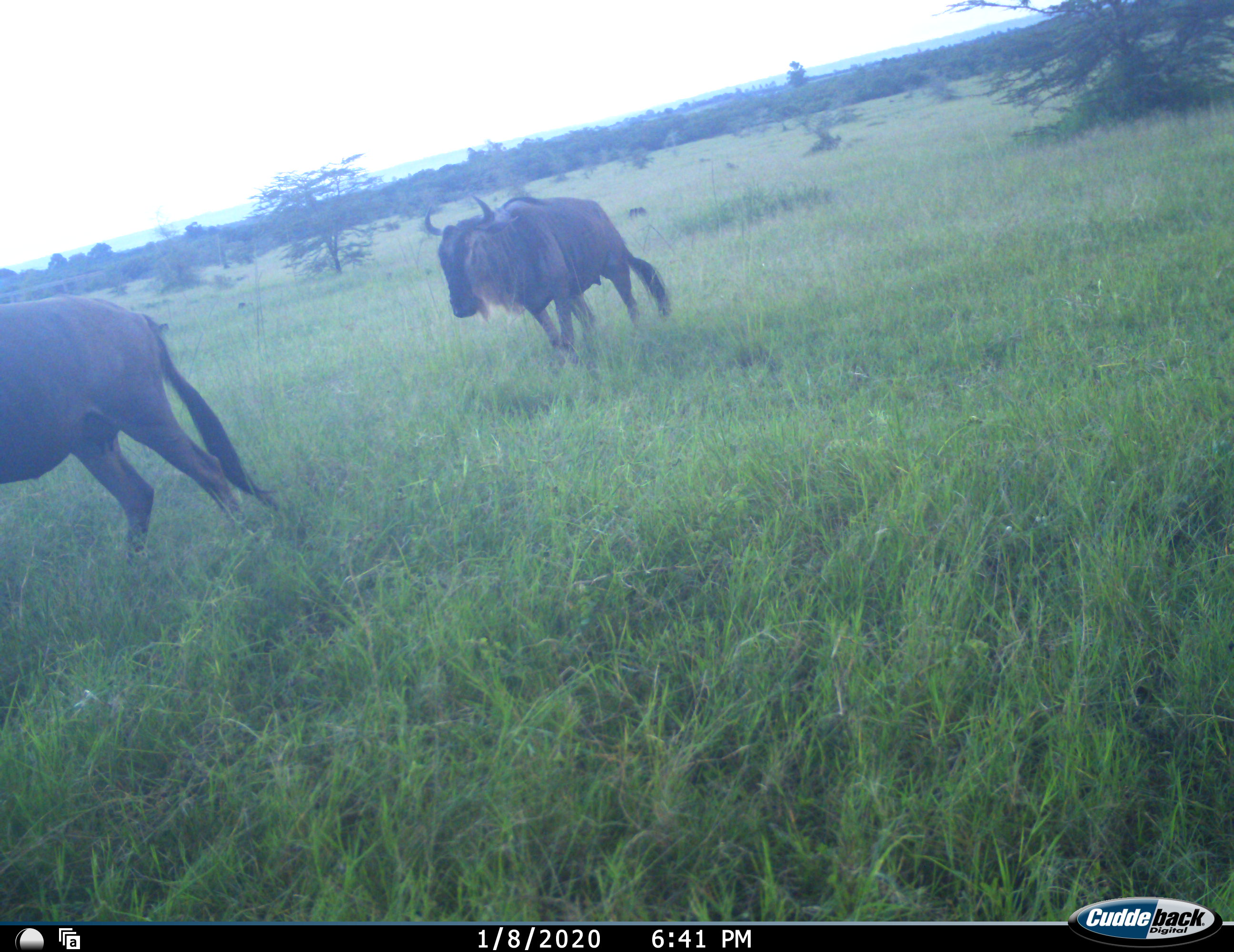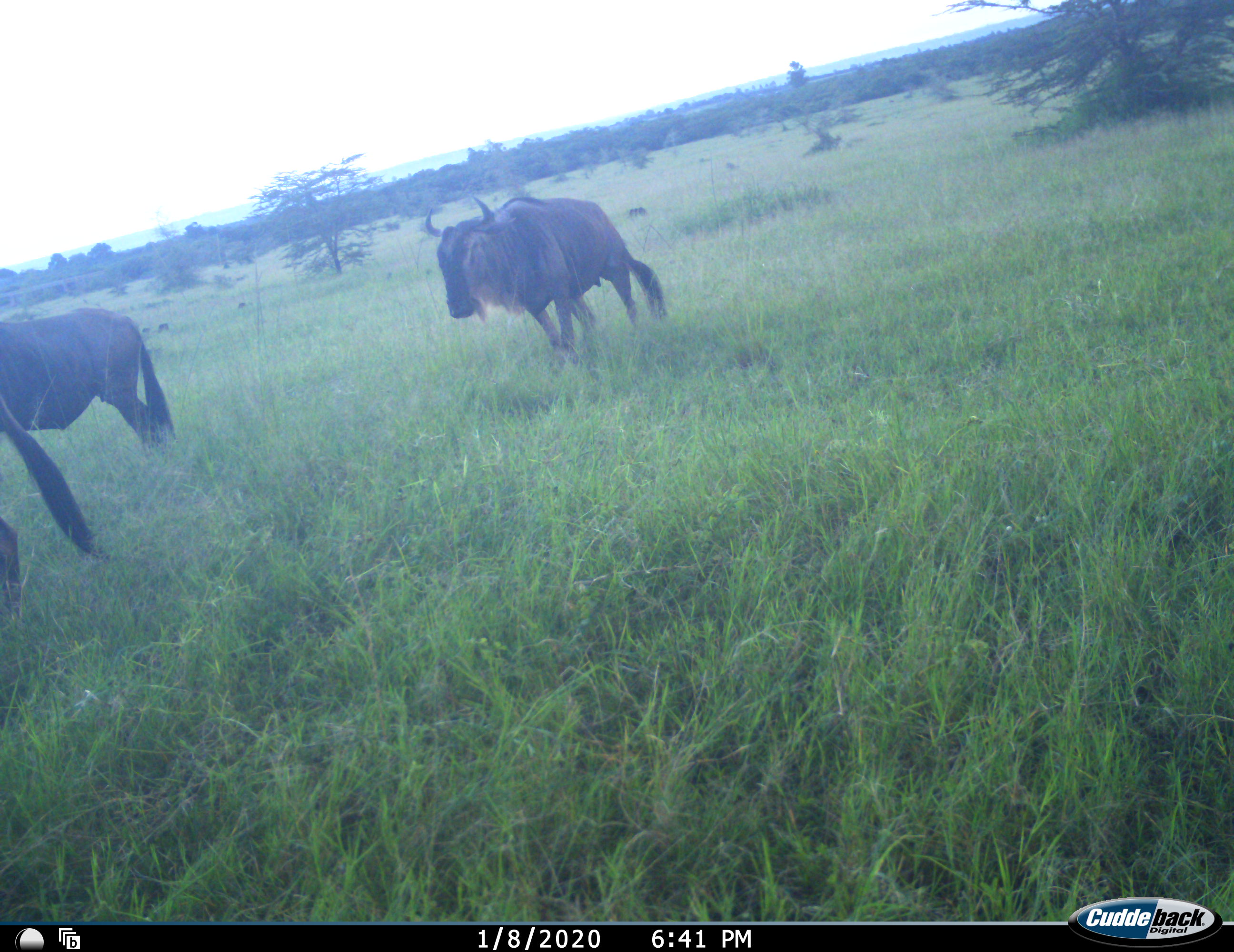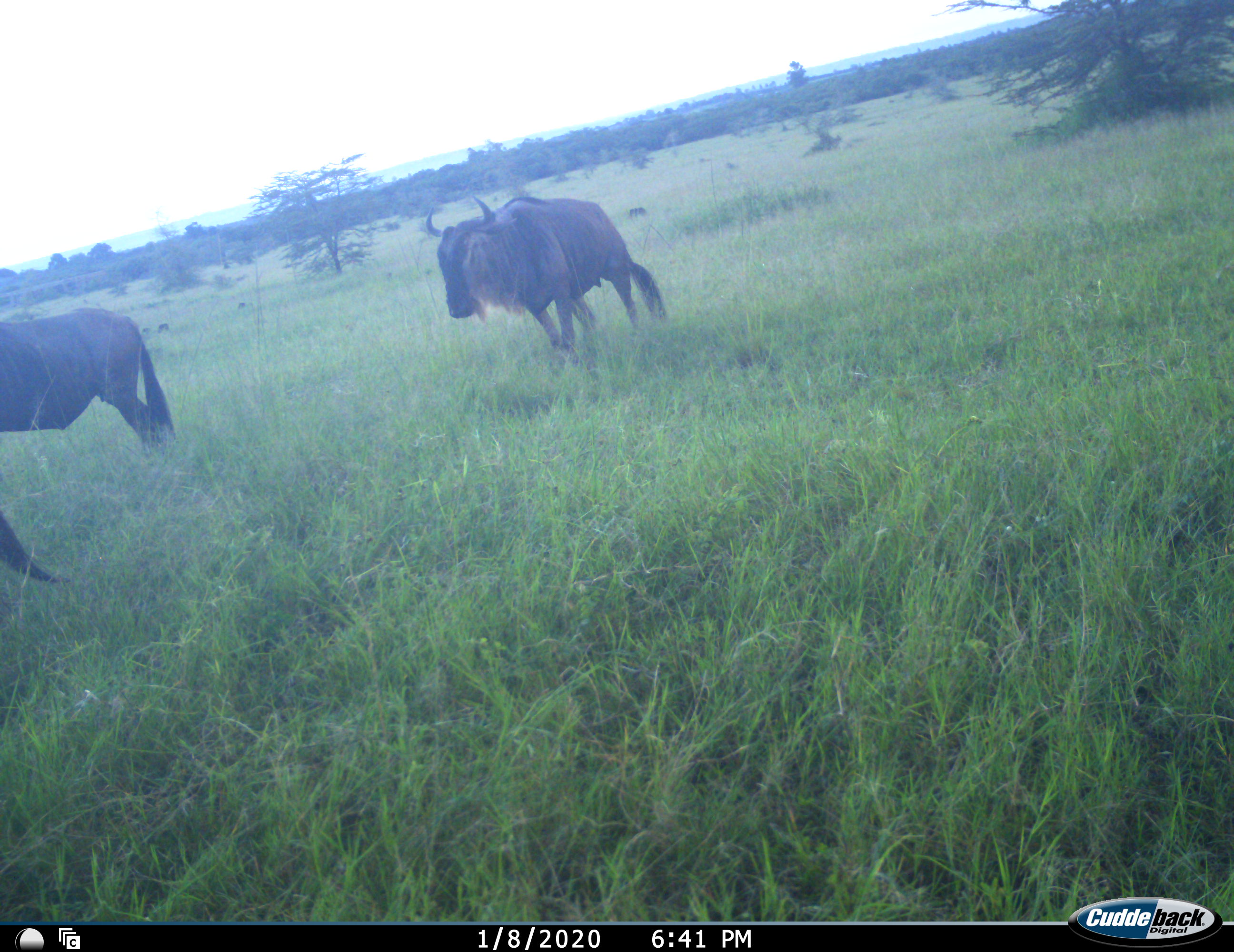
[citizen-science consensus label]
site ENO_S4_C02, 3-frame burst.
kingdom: Animalia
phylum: Chordata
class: Mammalia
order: Artiodactyla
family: Bovidae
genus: Connochaetes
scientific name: Connochaetes taurinus taurinus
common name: blue wildebeest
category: wildebeestblue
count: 3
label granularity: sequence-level